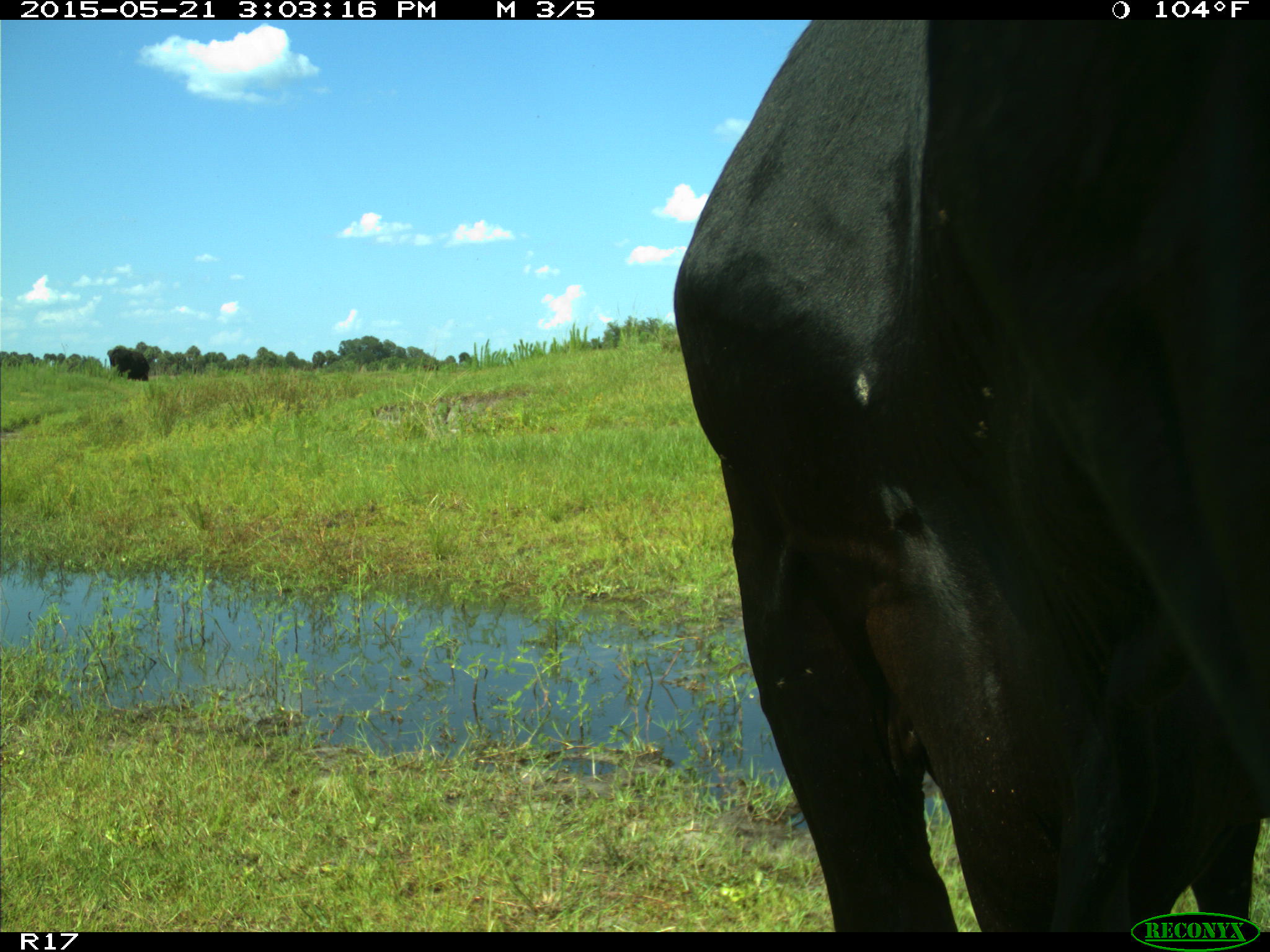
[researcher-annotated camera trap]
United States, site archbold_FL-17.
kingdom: Animalia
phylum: Chordata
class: Mammalia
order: Artiodactyla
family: Bovidae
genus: Bos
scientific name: Bos taurus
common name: domestic cow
Bos taurus (domestic cow).